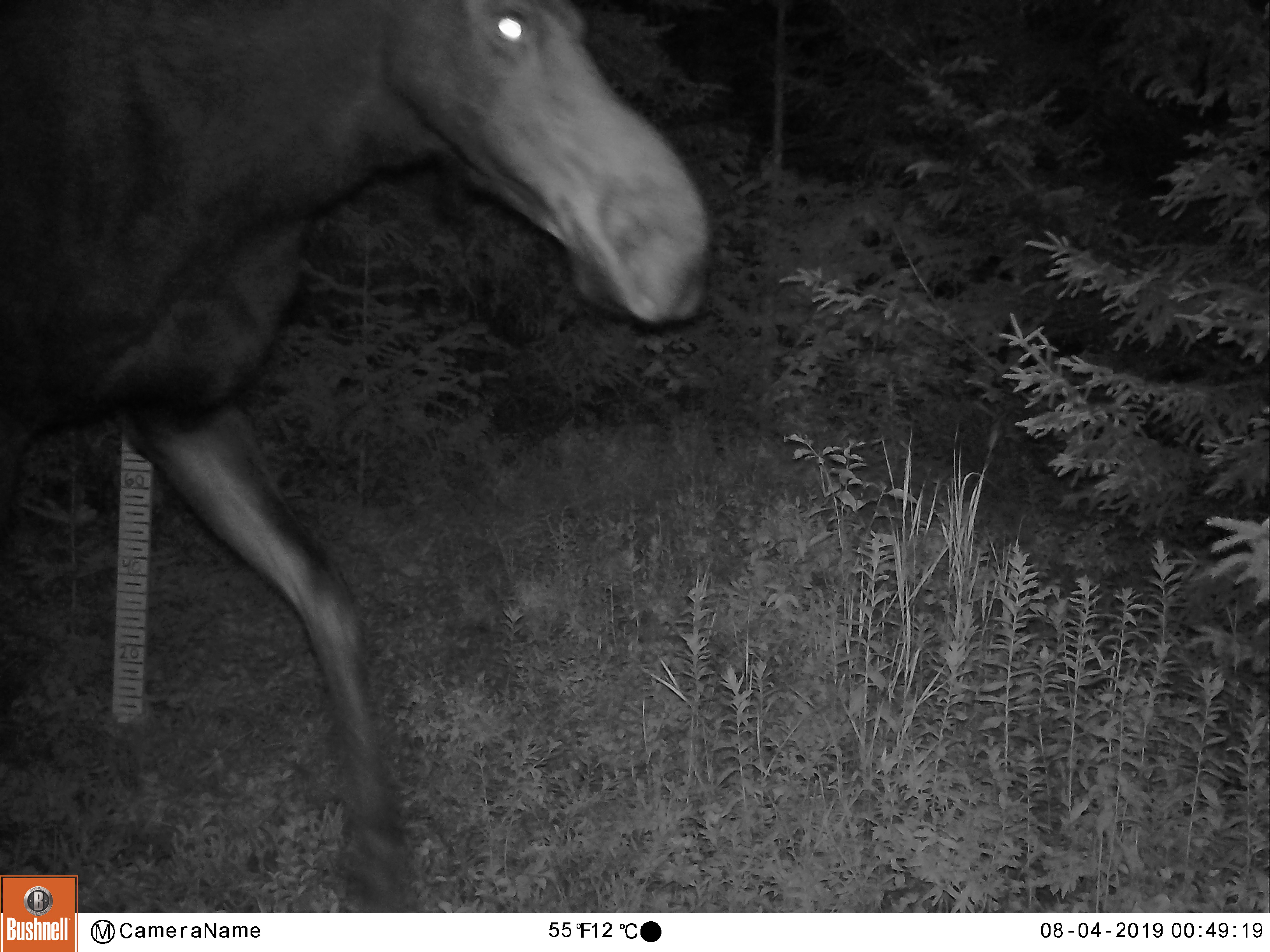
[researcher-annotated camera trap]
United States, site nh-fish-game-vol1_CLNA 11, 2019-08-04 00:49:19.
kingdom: Animalia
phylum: Chordata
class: Mammalia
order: Artiodactyla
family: Cervidae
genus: Alces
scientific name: Alces alces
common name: moose